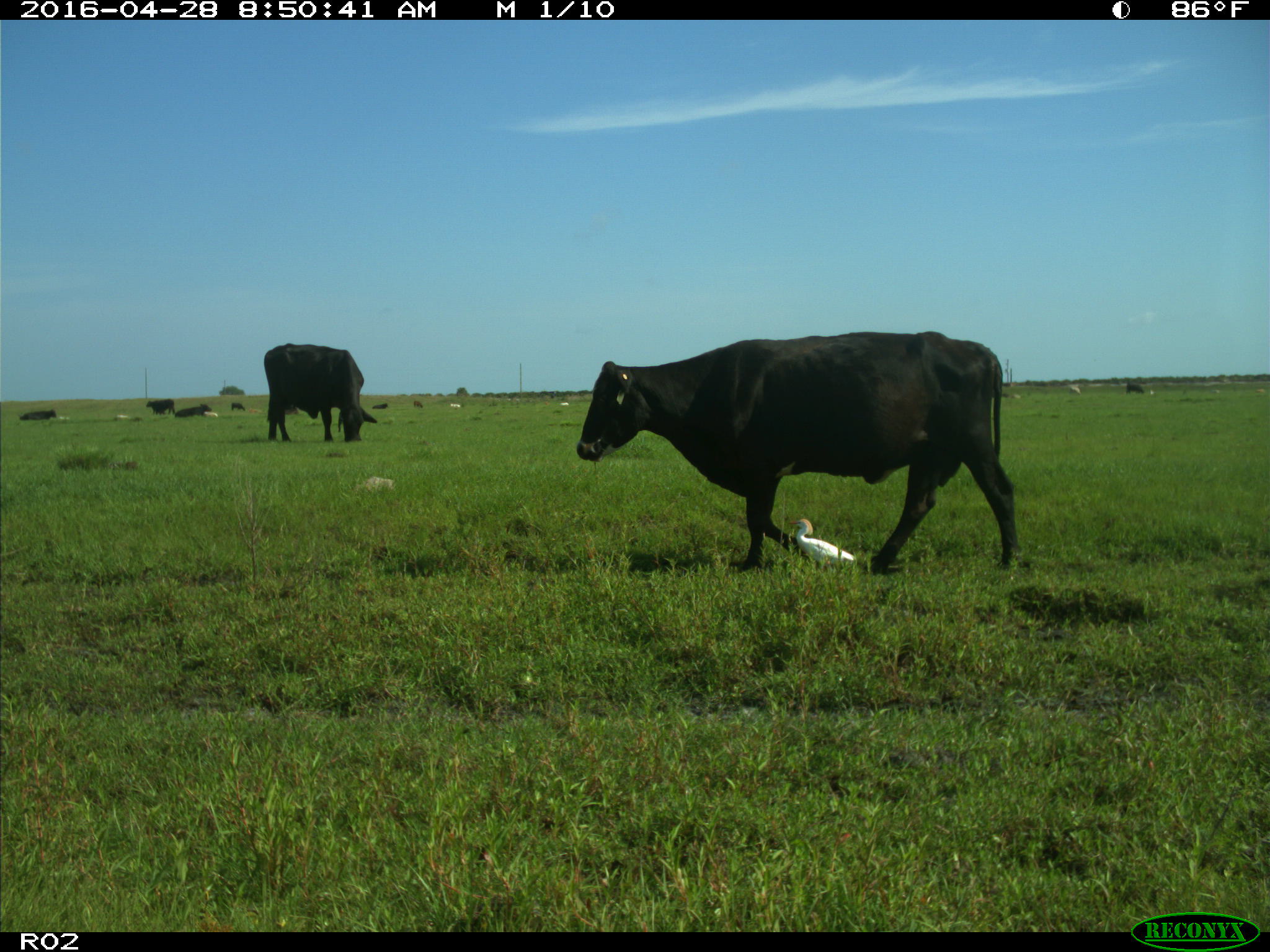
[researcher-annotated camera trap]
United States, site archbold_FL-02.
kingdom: Animalia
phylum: Chordata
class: Mammalia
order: Artiodactyla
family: Bovidae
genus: Bos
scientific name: Bos taurus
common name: domestic cow